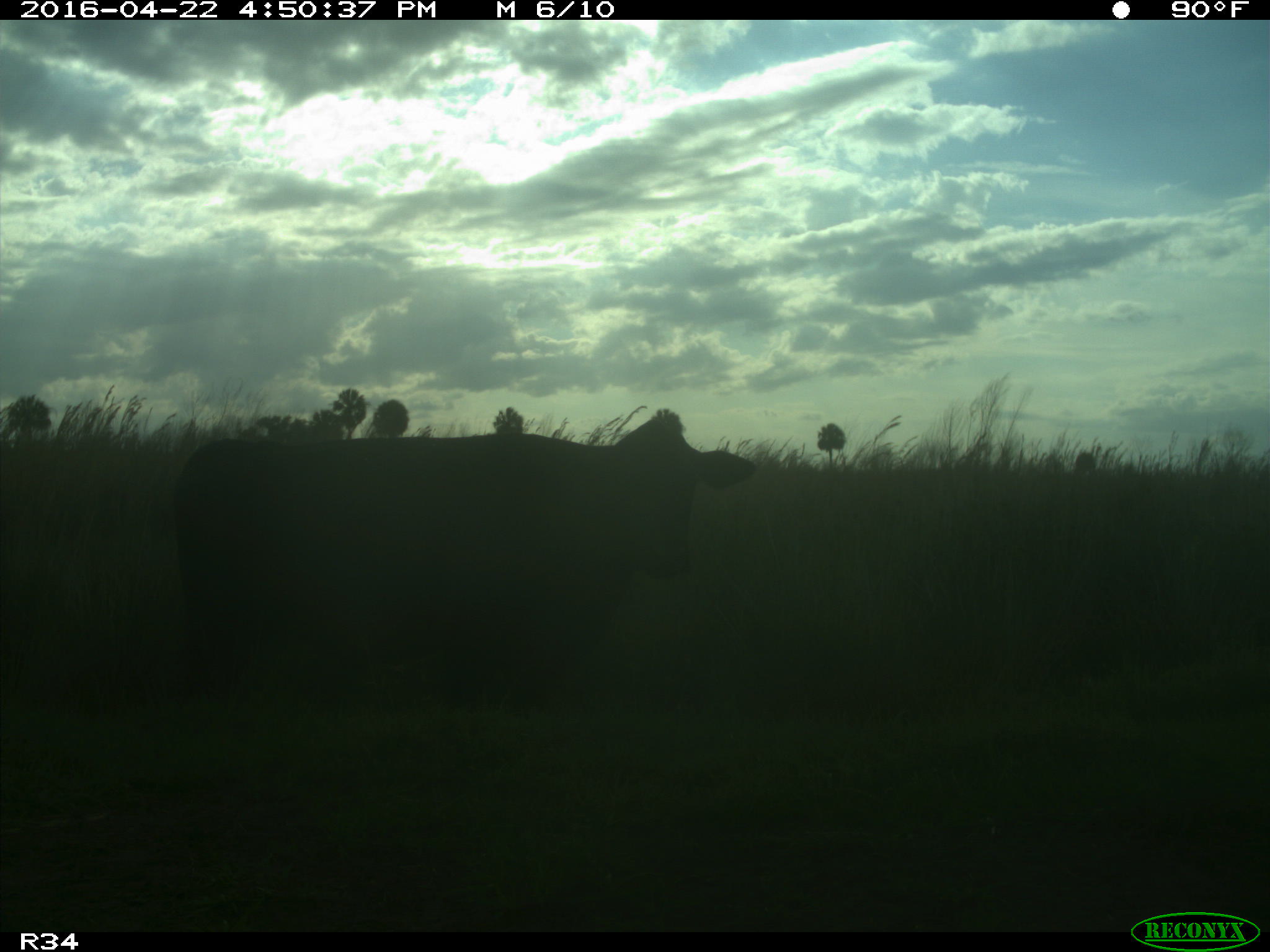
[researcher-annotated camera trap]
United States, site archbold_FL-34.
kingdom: Animalia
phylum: Chordata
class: Mammalia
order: Artiodactyla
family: Bovidae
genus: Bos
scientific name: Bos taurus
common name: domestic cow